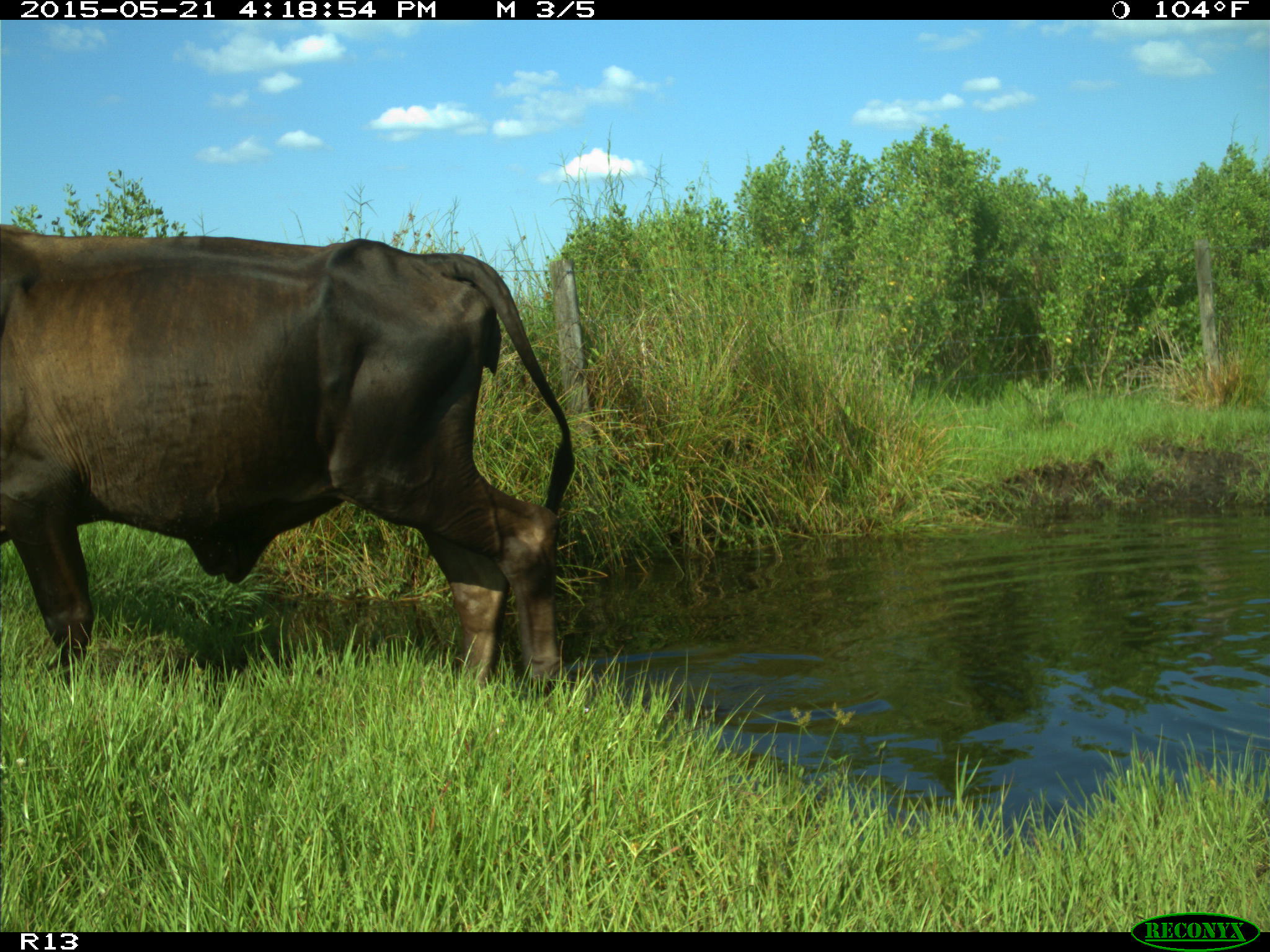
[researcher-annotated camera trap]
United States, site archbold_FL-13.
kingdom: Animalia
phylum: Chordata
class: Mammalia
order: Artiodactyla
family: Bovidae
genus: Bos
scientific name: Bos taurus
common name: domestic cow